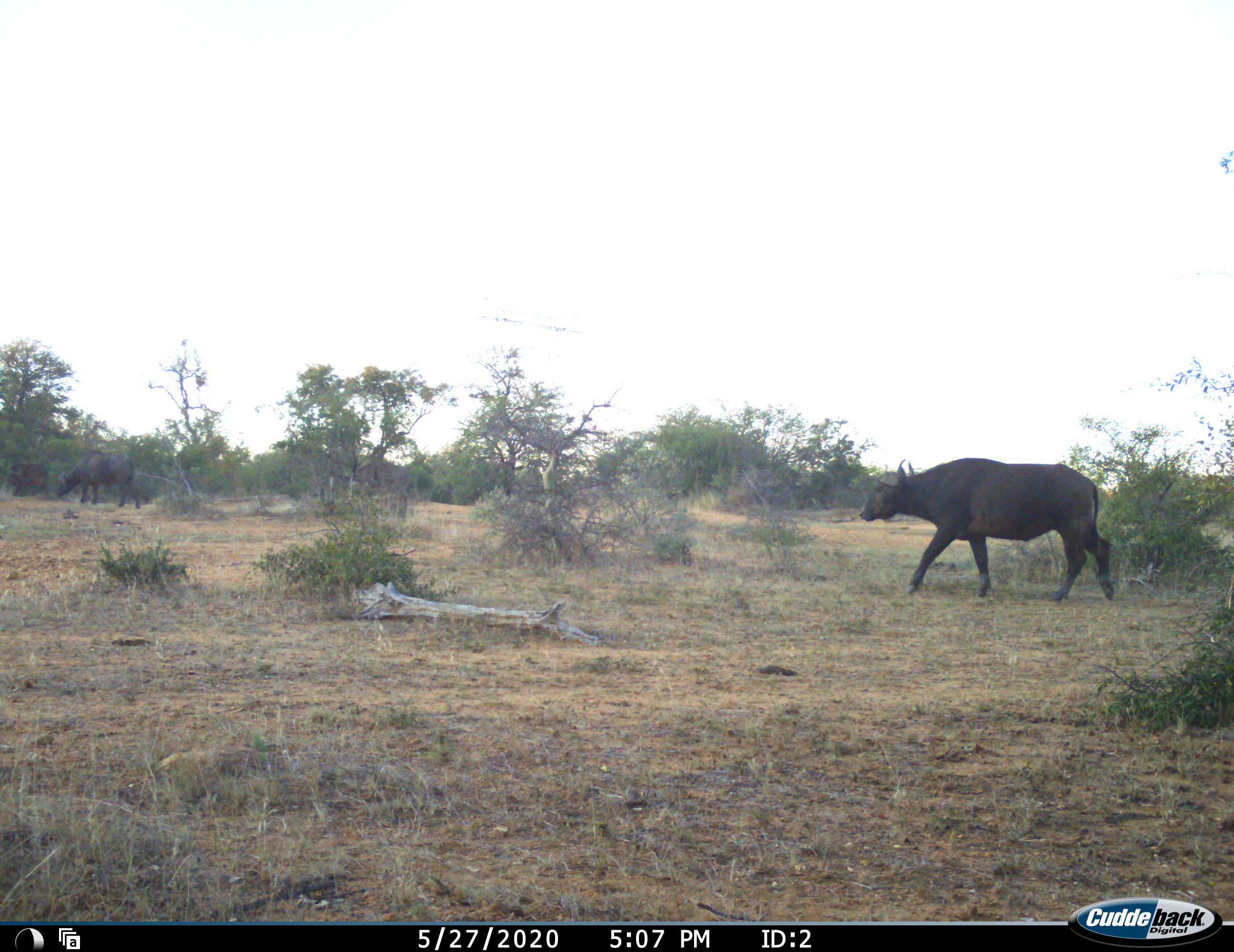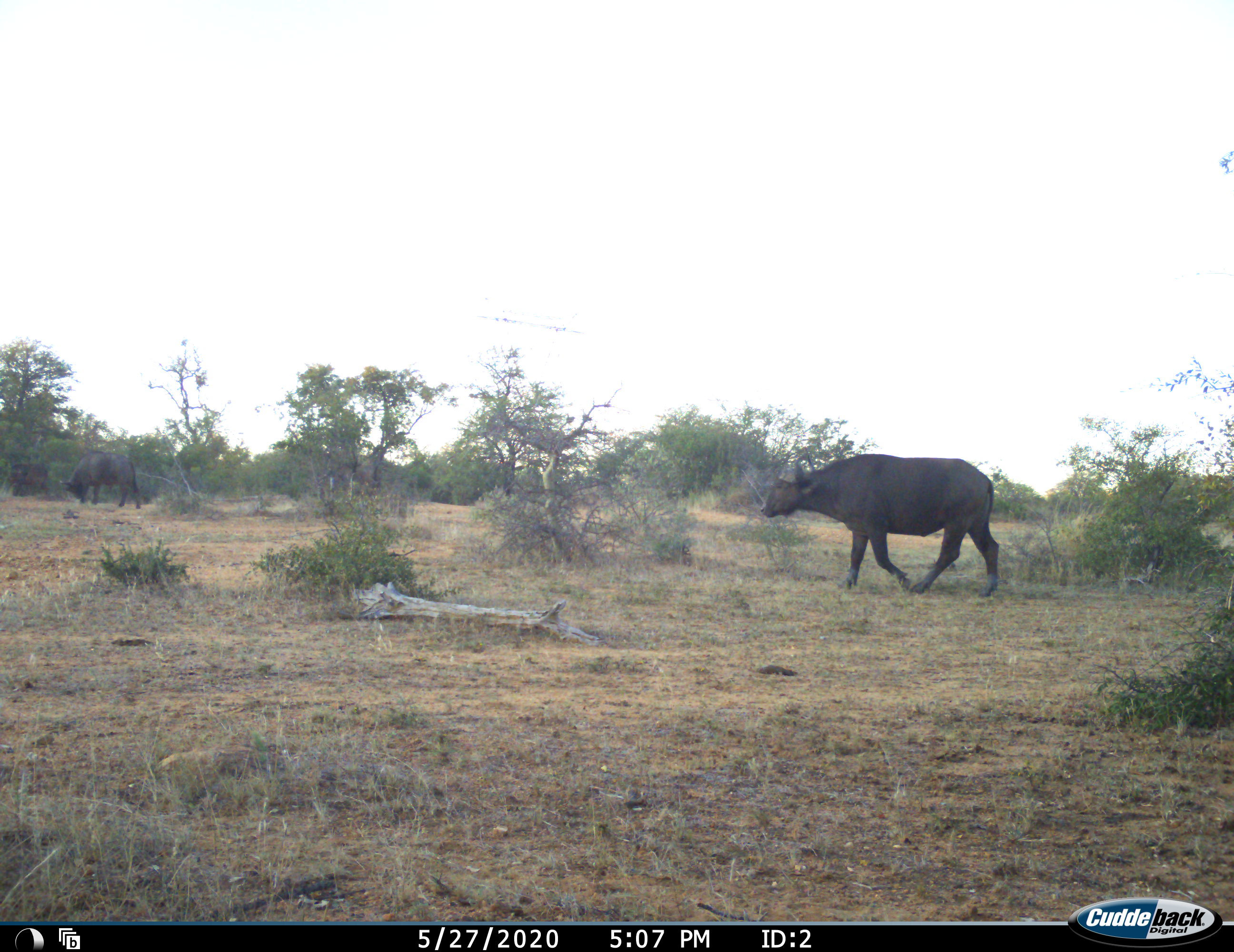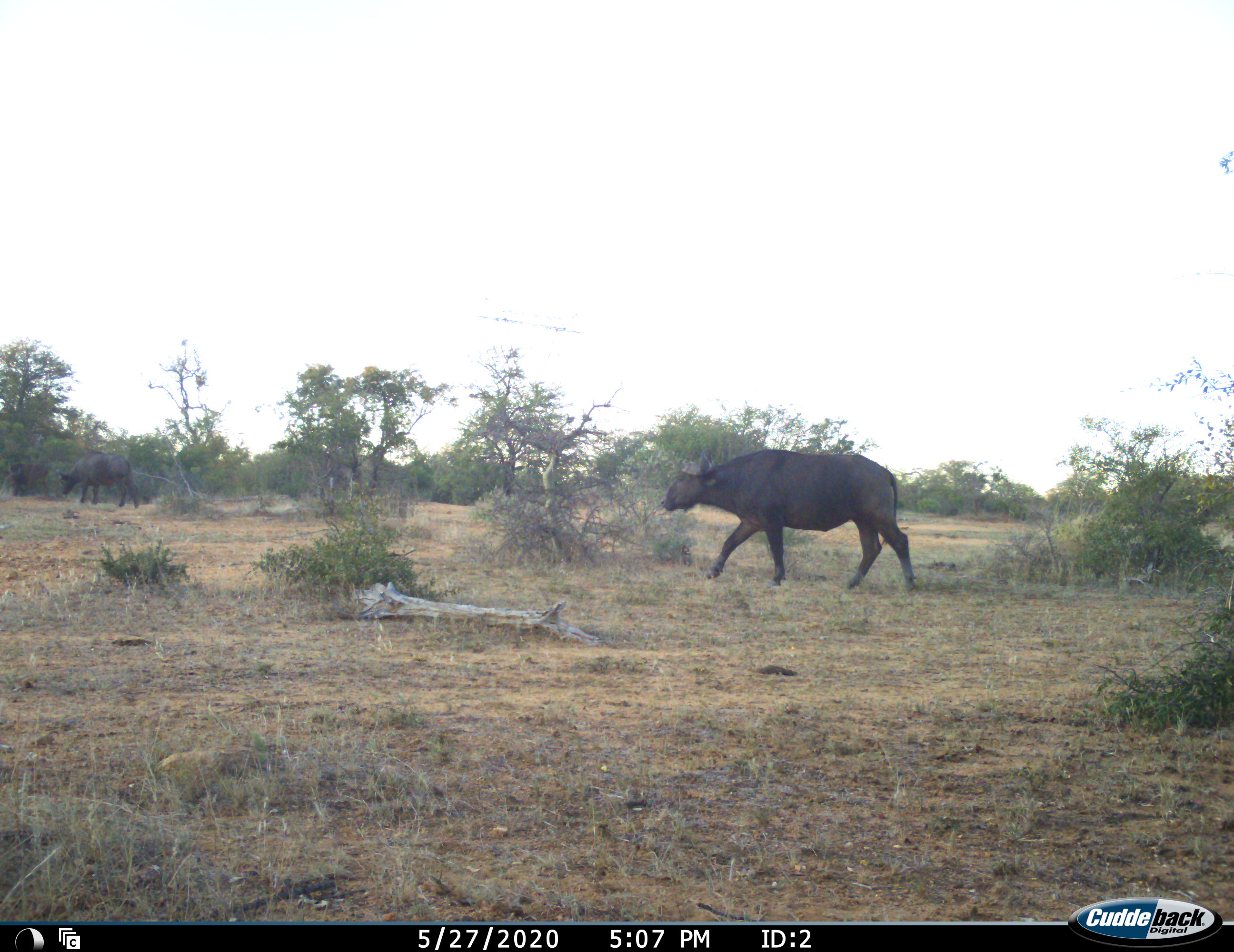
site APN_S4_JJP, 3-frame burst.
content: unidentified animal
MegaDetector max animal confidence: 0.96